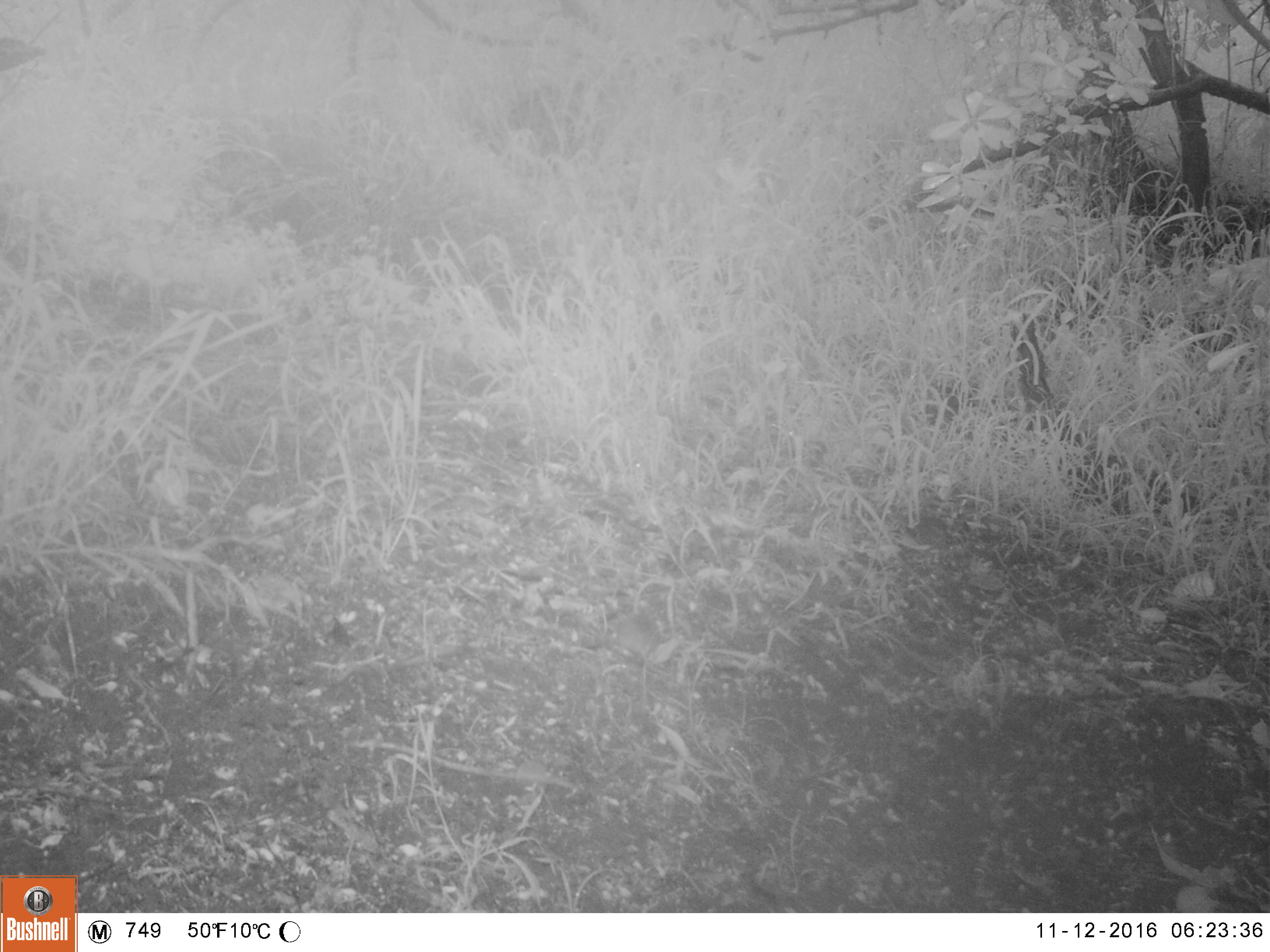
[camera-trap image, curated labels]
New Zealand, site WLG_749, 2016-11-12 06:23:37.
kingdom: Animalia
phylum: Chordata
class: Mammalia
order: Rodentia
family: Muridae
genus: Mus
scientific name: Mus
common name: mouse